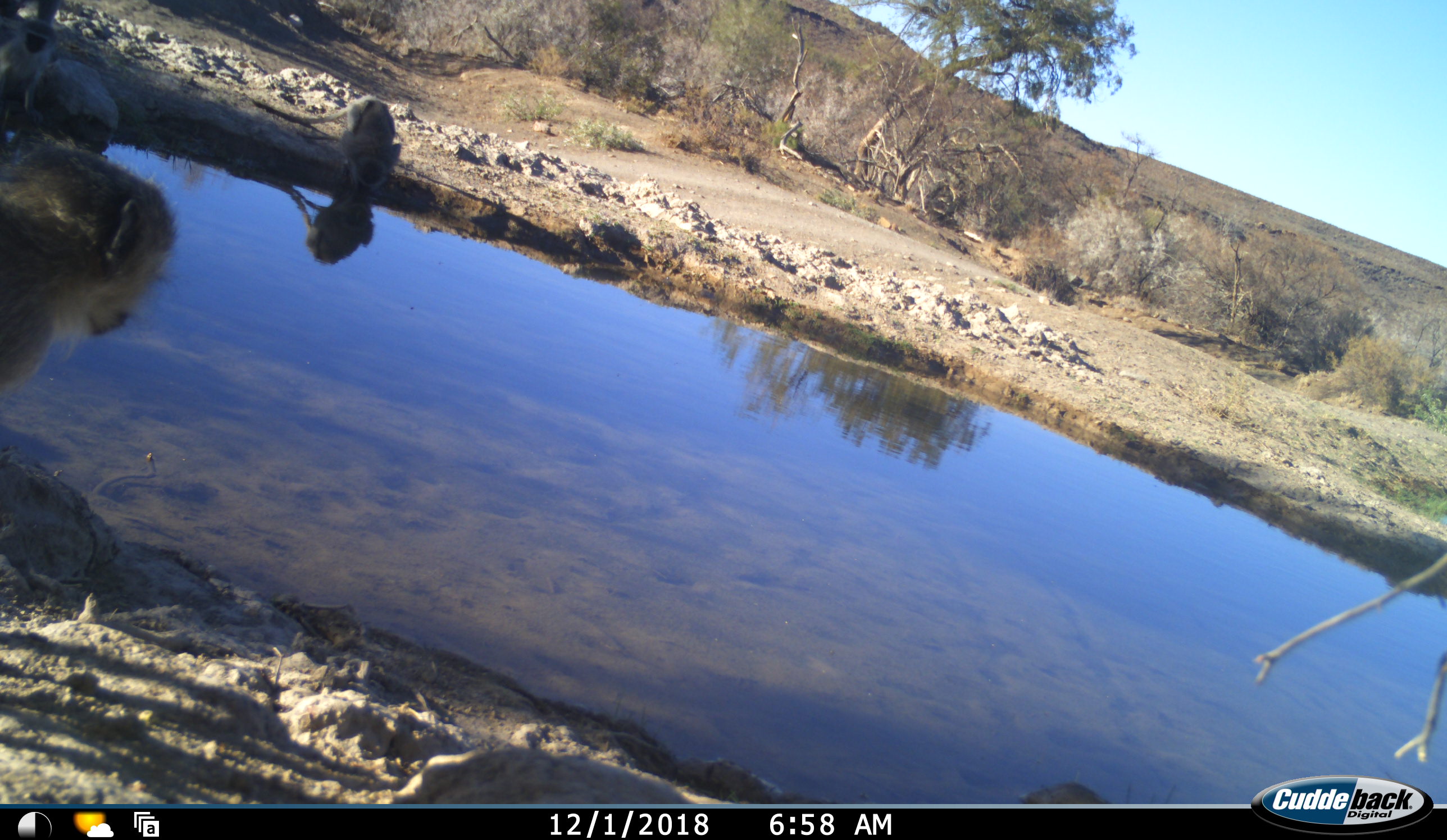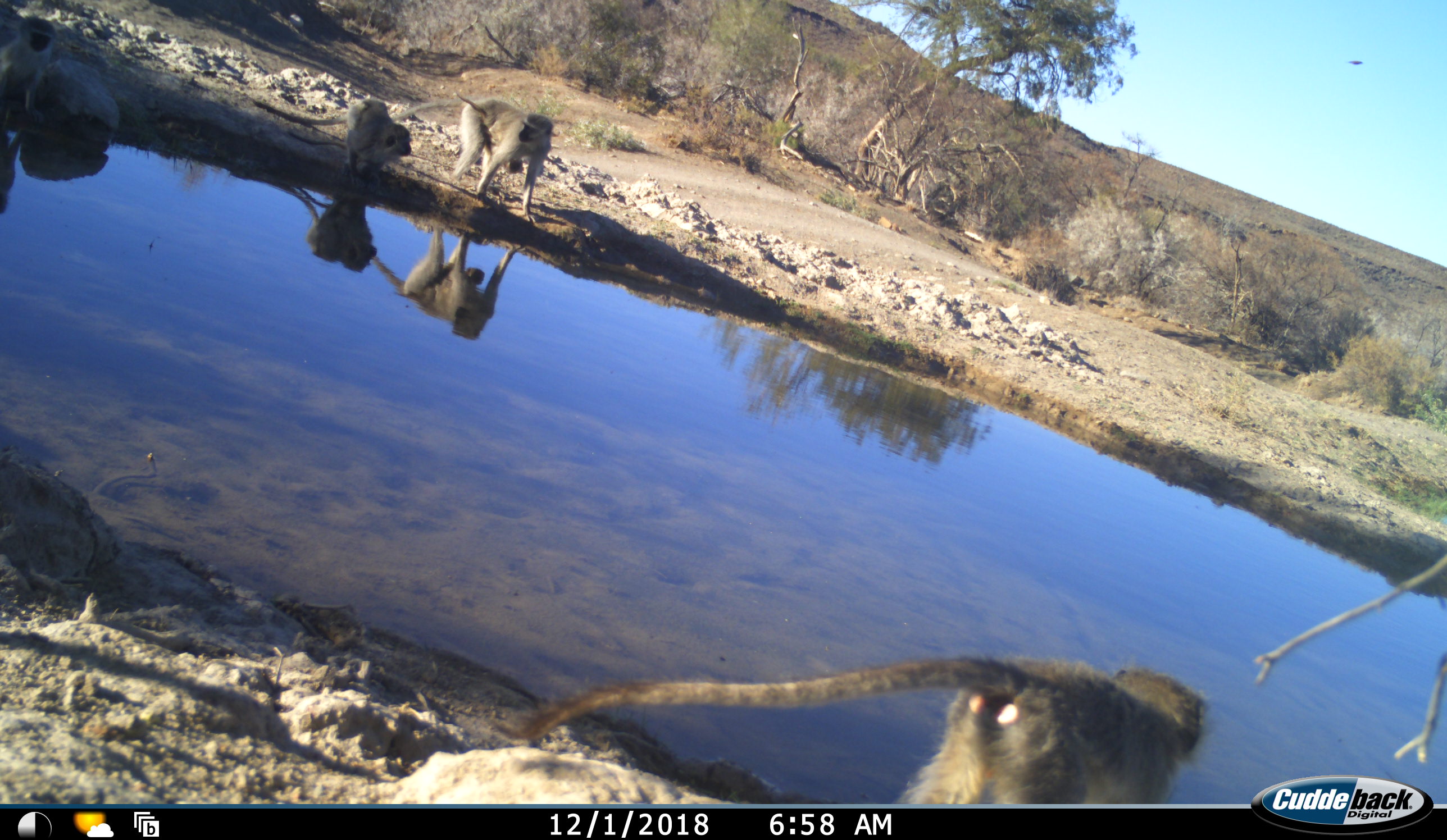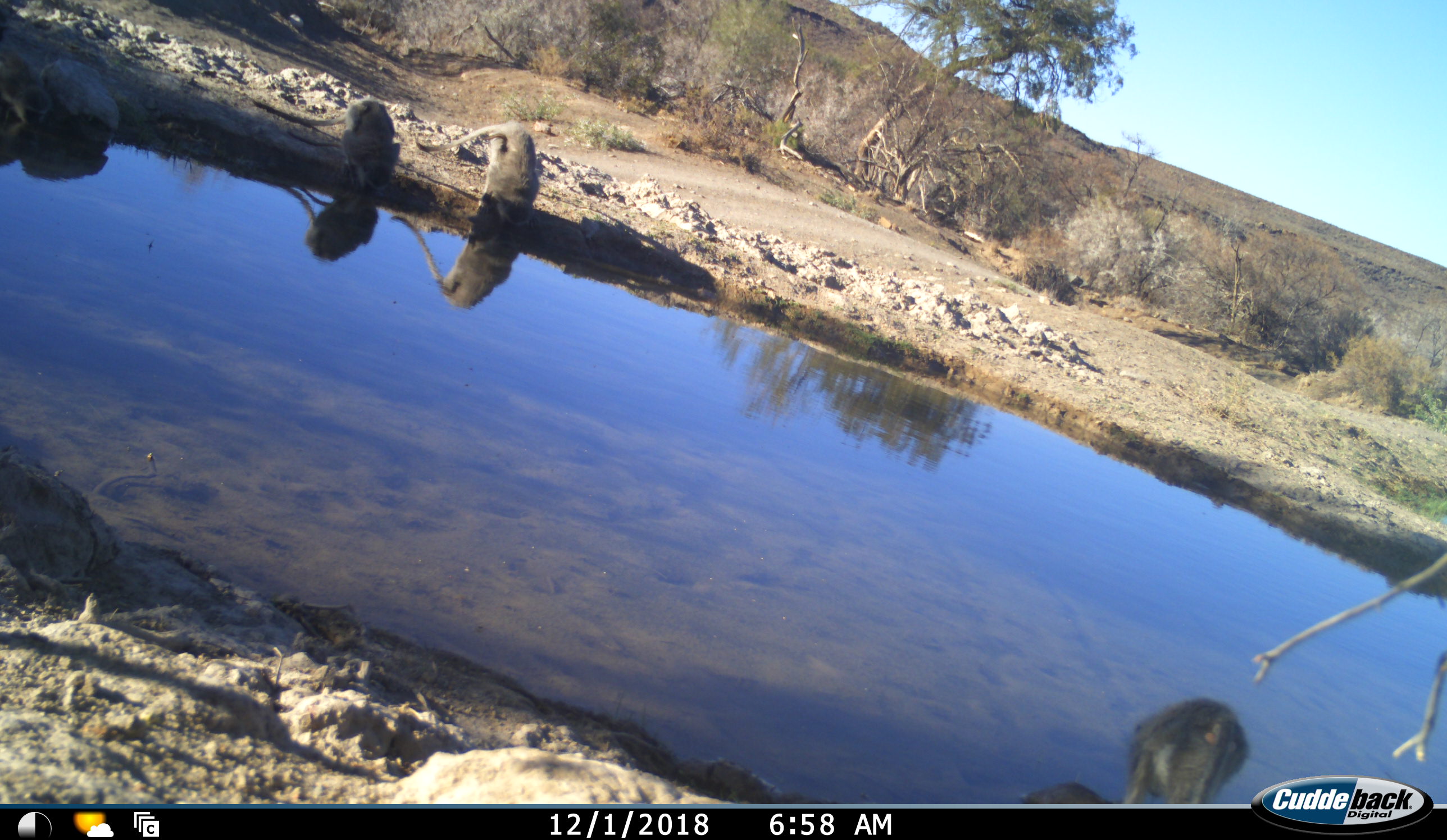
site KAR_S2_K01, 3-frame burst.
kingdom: Animalia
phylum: Chordata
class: Mammalia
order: Primates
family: Cercopithecidae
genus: Chlorocebus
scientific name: Chlorocebus pygerythrus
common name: vervet monkey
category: monkeyvervet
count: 5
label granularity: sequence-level